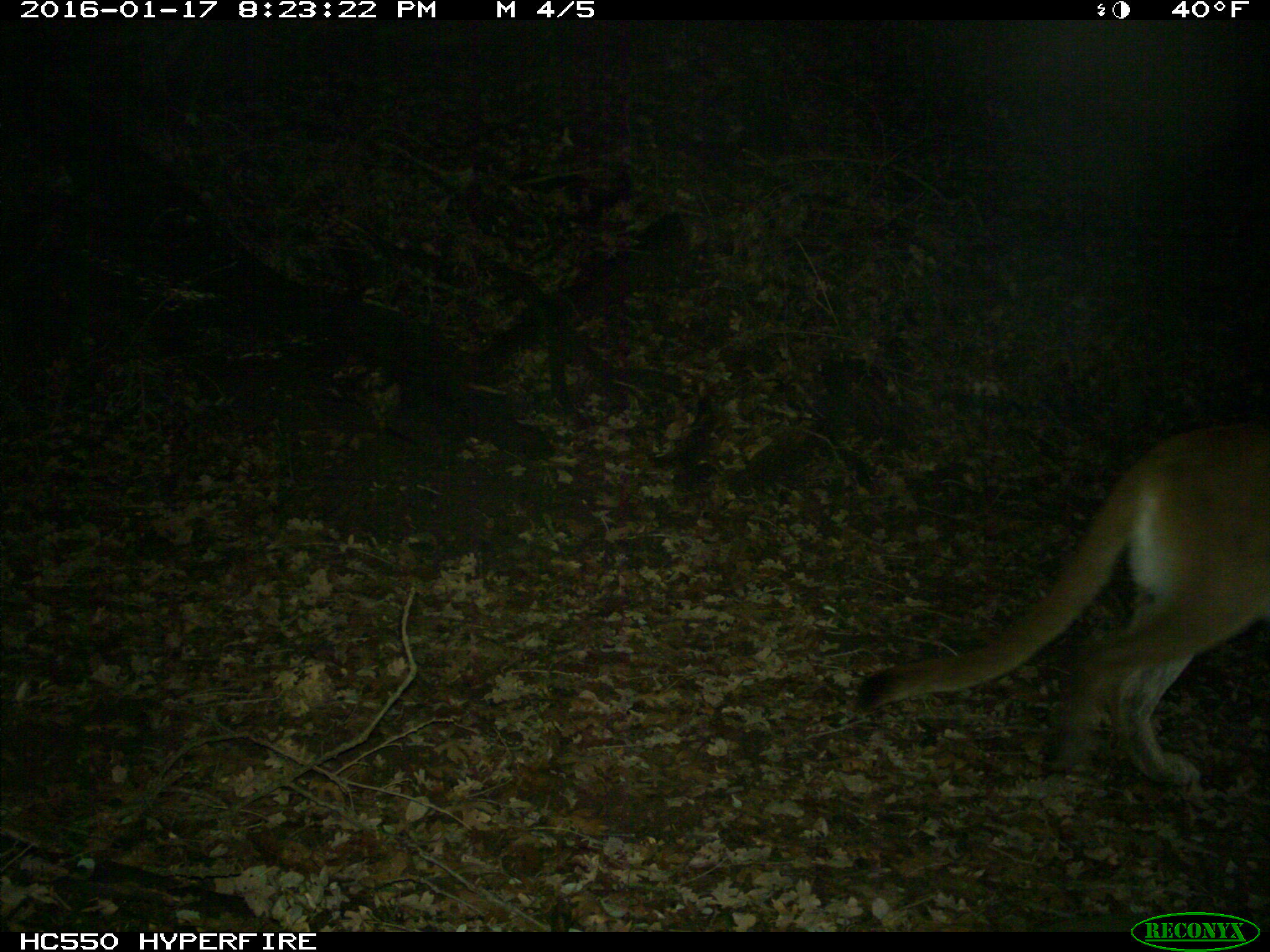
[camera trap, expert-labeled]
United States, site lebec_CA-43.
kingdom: Animalia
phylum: Chordata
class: Mammalia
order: Carnivora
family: Felidae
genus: Puma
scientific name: Puma concolor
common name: mountain lion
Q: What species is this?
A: Puma concolor (mountain lion).